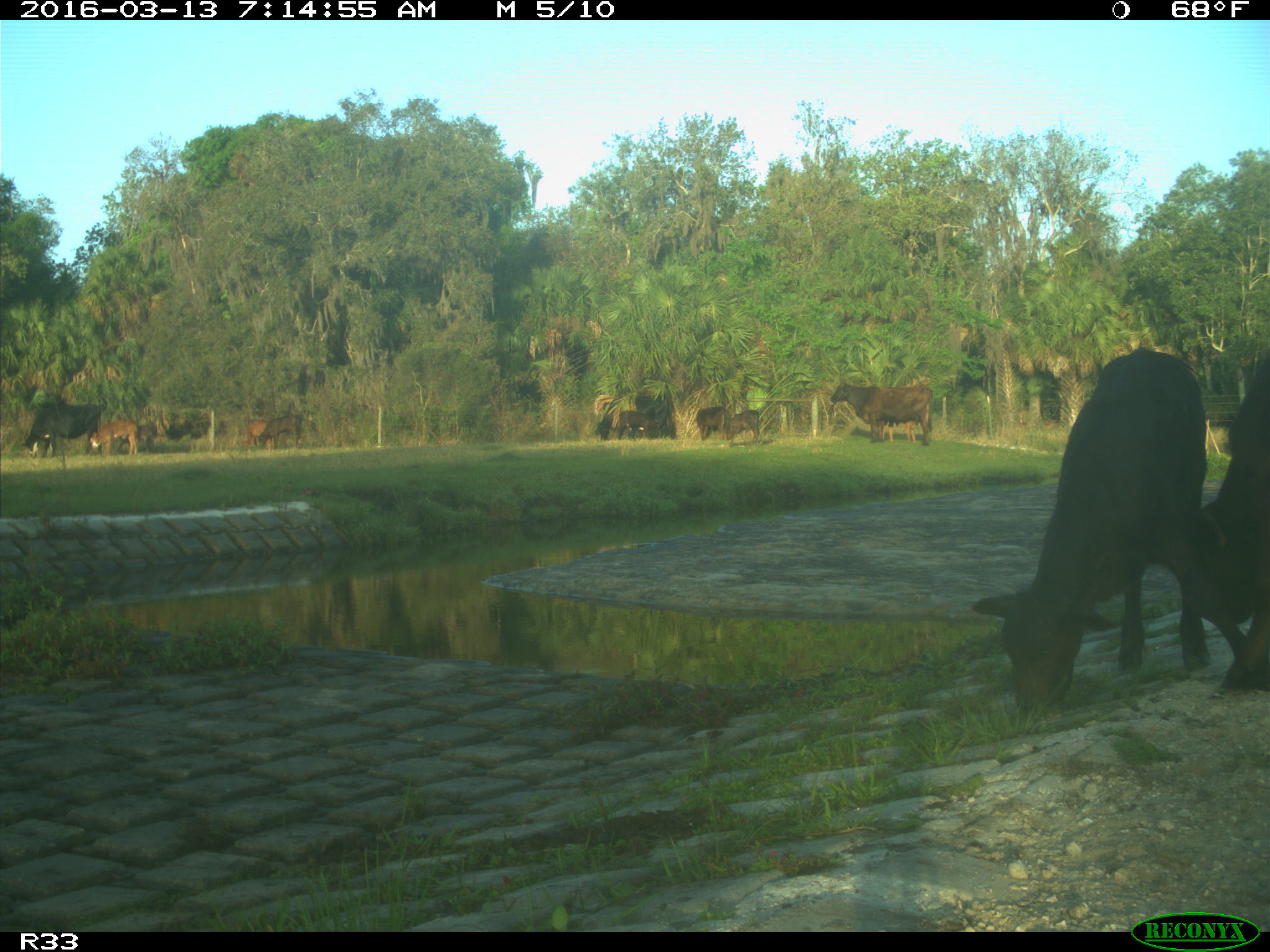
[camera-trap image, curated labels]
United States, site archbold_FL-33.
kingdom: Animalia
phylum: Chordata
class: Mammalia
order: Artiodactyla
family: Bovidae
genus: Bos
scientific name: Bos taurus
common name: domestic cow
Bos taurus (domestic cow).